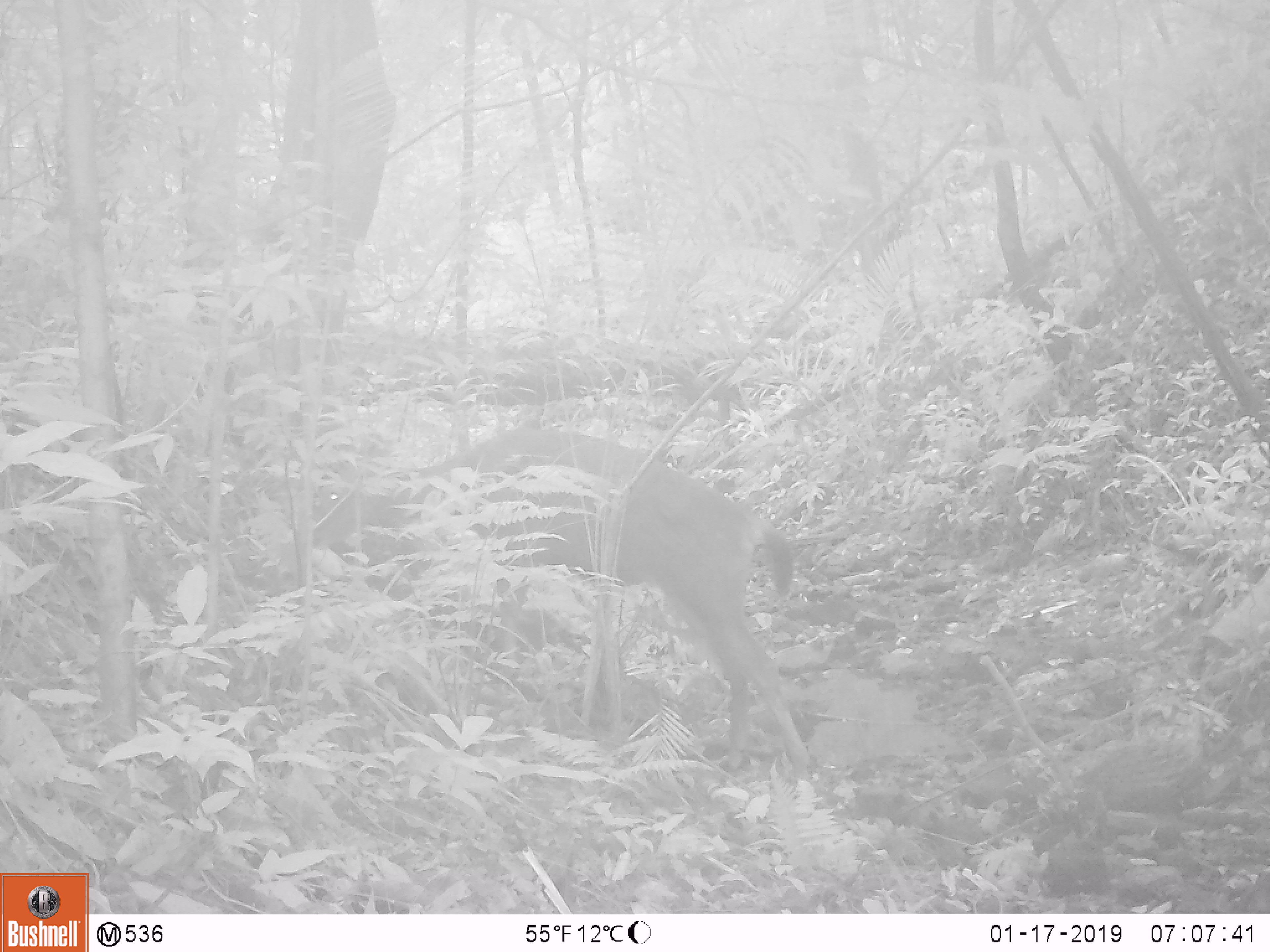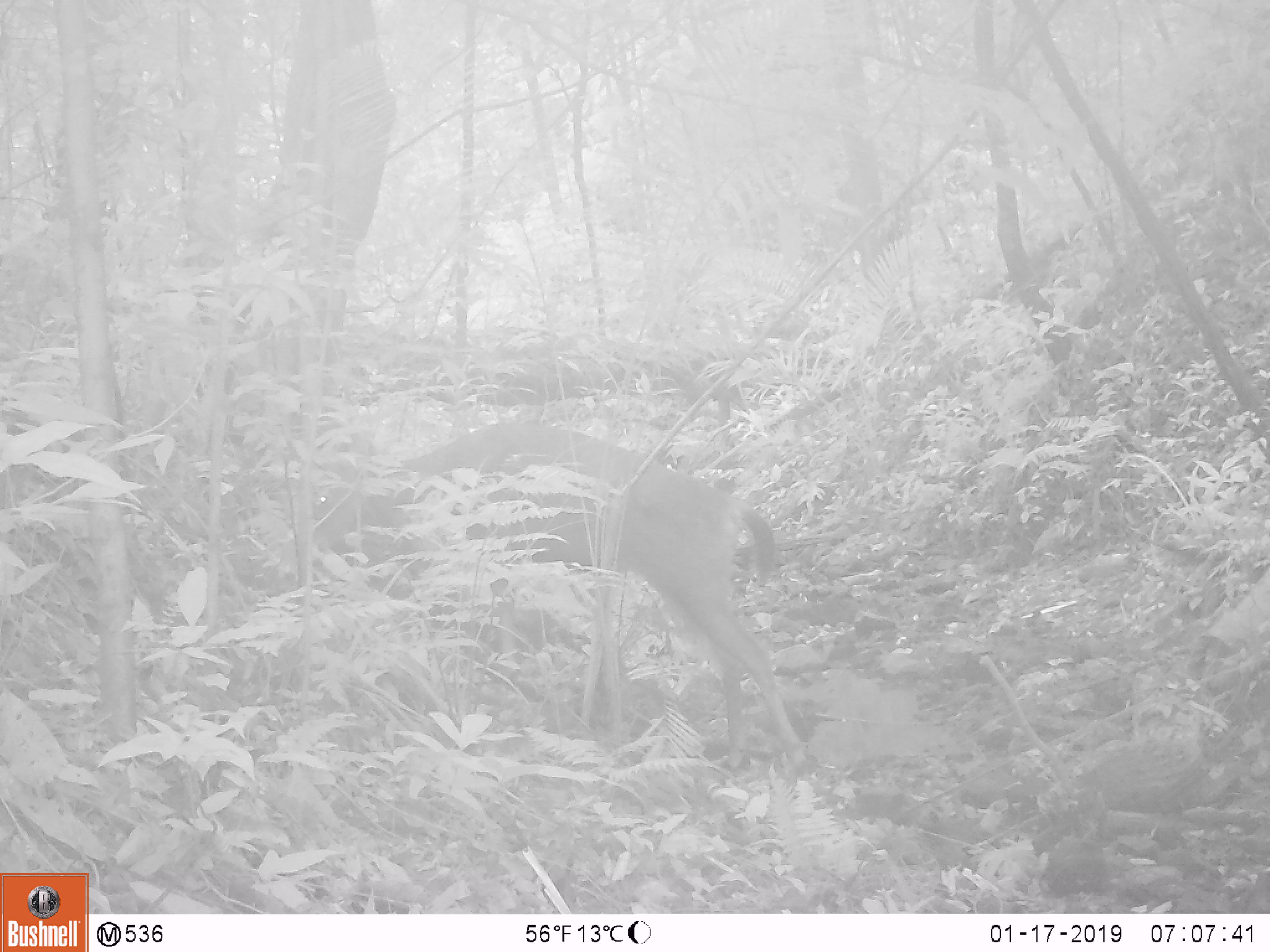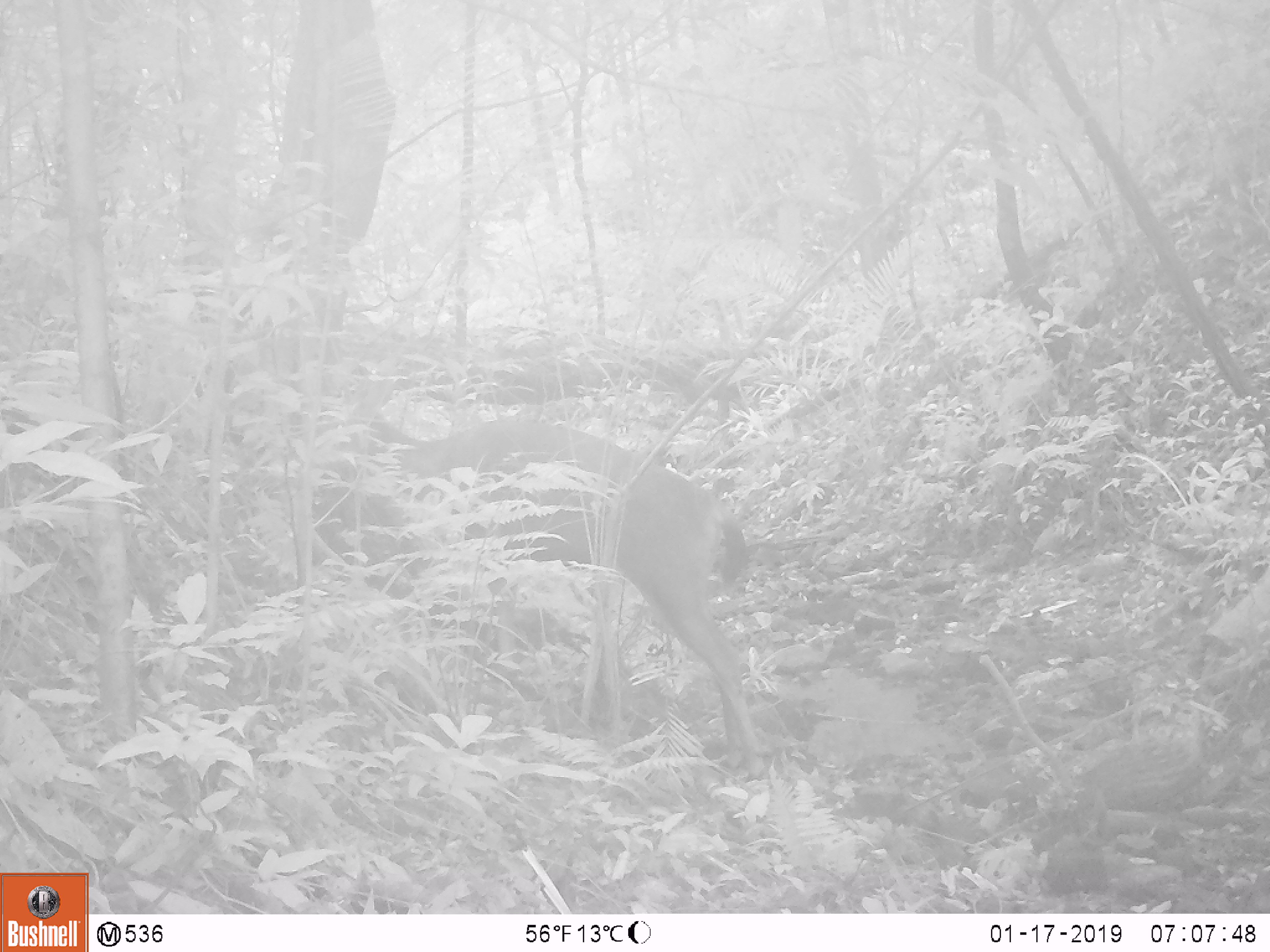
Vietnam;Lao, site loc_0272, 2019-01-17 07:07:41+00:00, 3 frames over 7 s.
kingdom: Animalia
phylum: Chordata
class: Mammalia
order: Artiodactyla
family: Cervidae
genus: Rusa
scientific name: Rusa unicolor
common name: sambar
Sambar (Rusa unicolor). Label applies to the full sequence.